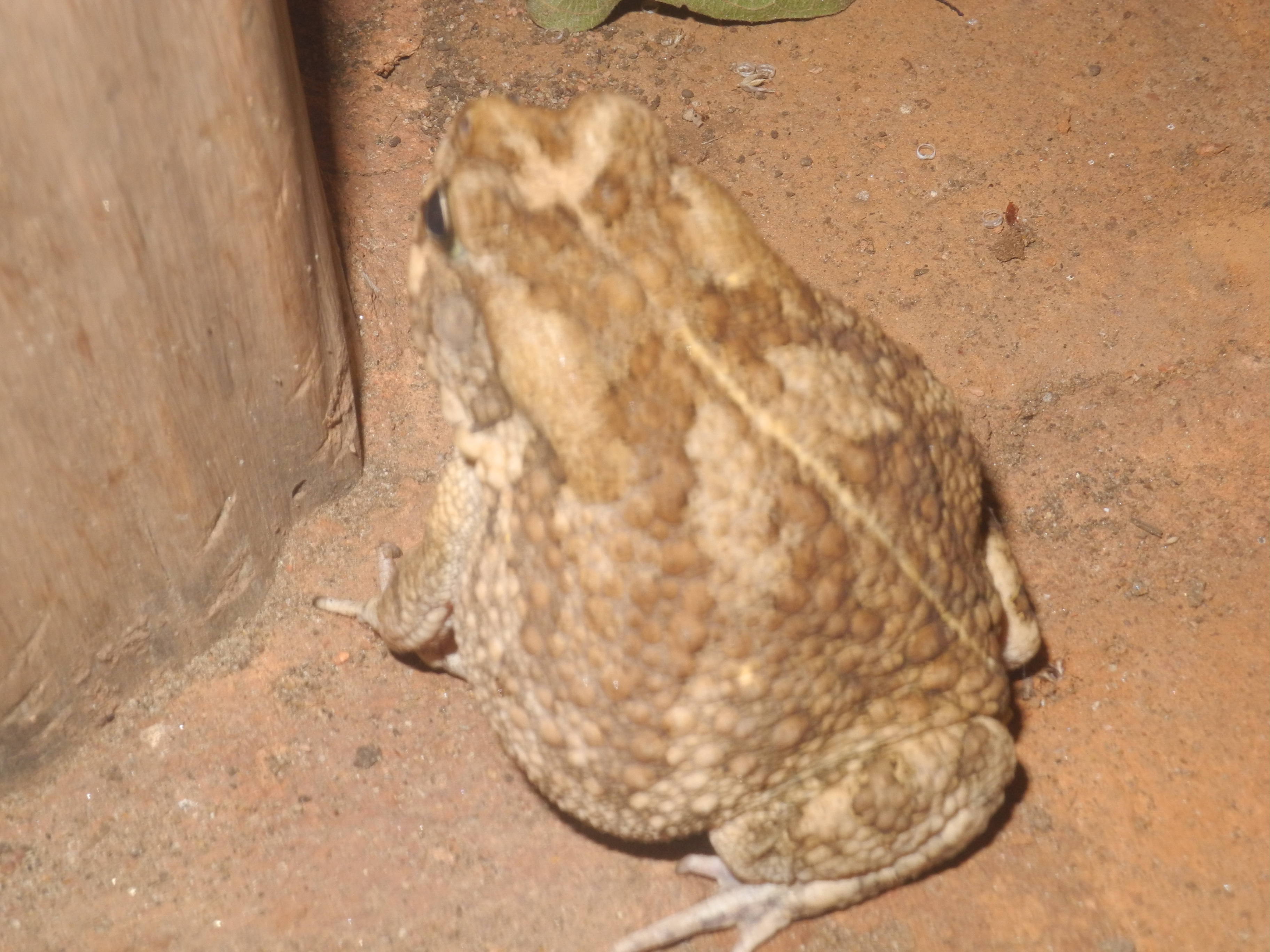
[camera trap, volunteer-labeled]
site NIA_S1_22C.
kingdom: Animalia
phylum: Chordata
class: Reptilia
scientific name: Reptilia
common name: reptile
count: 1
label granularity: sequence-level